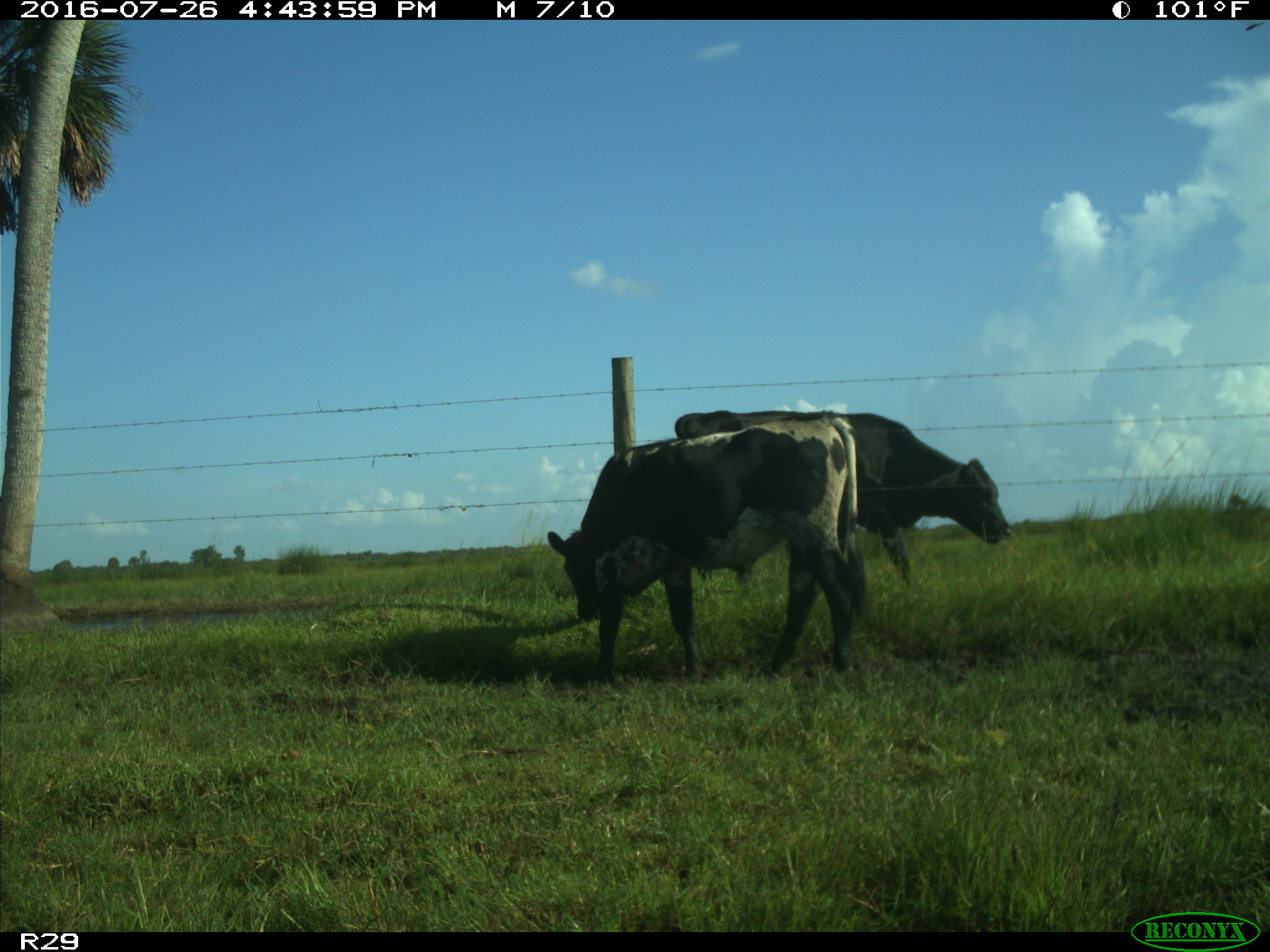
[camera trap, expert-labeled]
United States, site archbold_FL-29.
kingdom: Animalia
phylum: Chordata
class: Mammalia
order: Artiodactyla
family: Bovidae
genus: Bos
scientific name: Bos taurus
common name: domestic cow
Bos taurus (domestic cow).